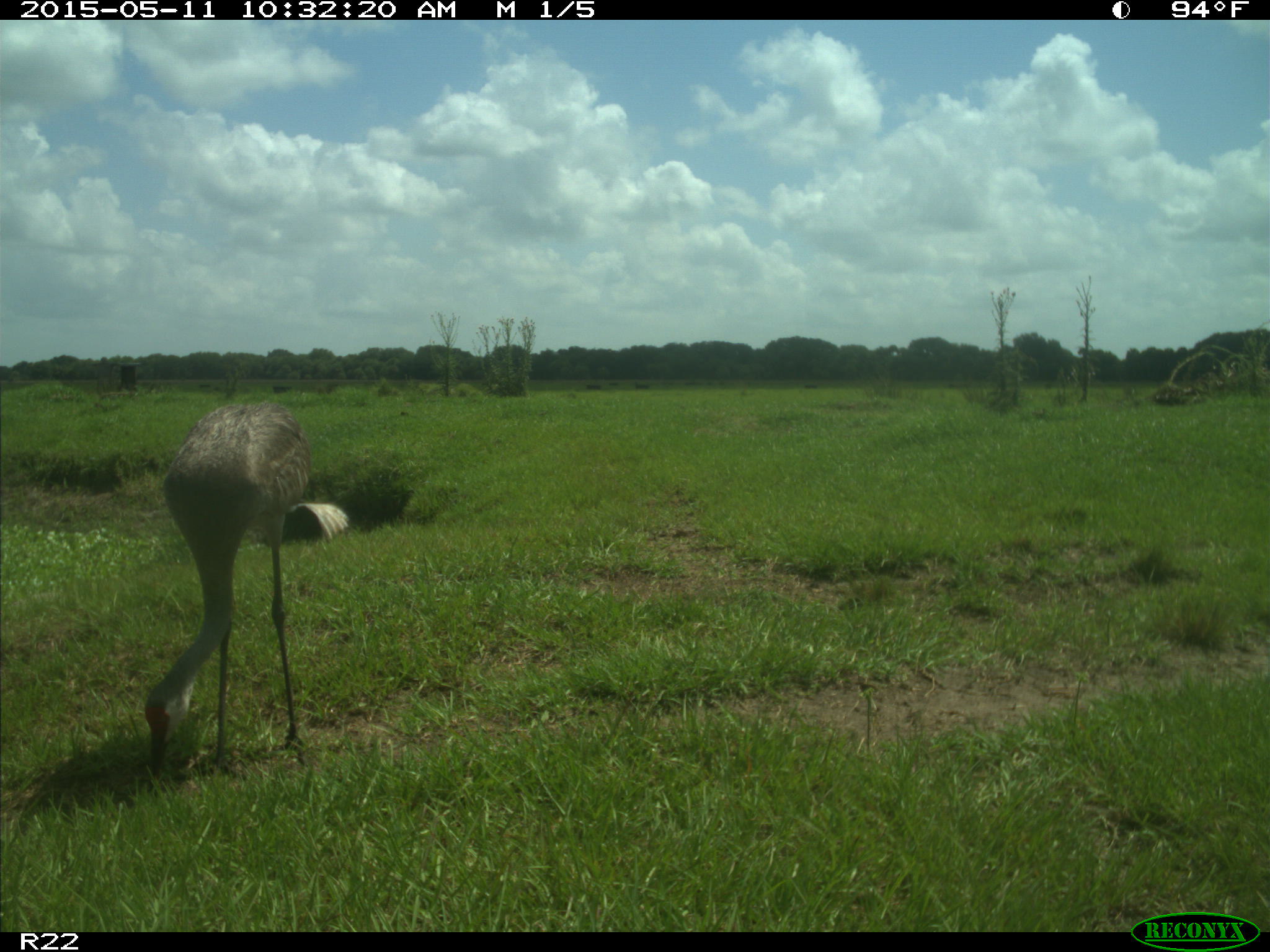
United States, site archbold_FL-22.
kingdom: Animalia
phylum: Chordata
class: Aves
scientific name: Aves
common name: birds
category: unidentified bird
Unidentified bird (birds) (Aves).